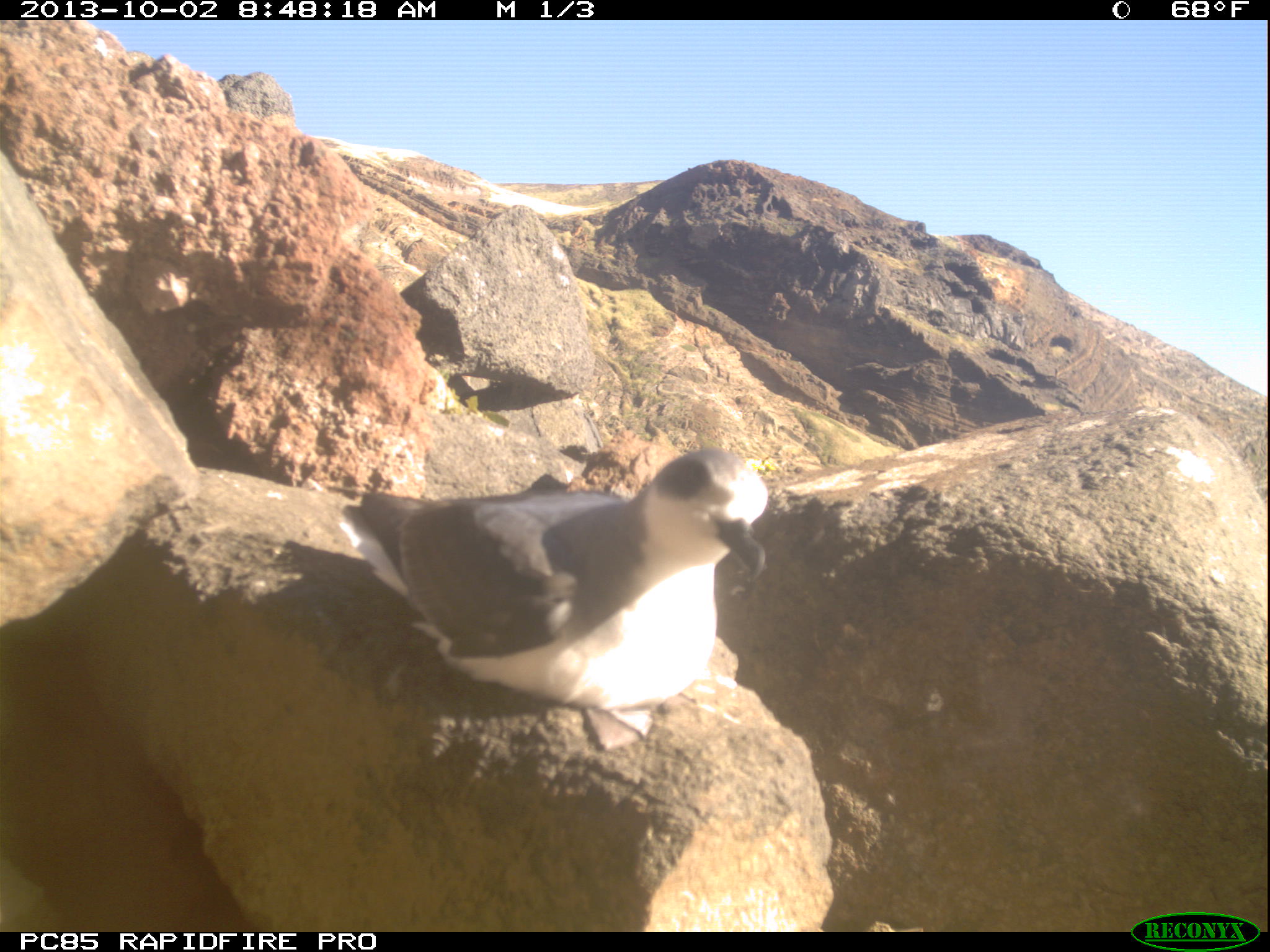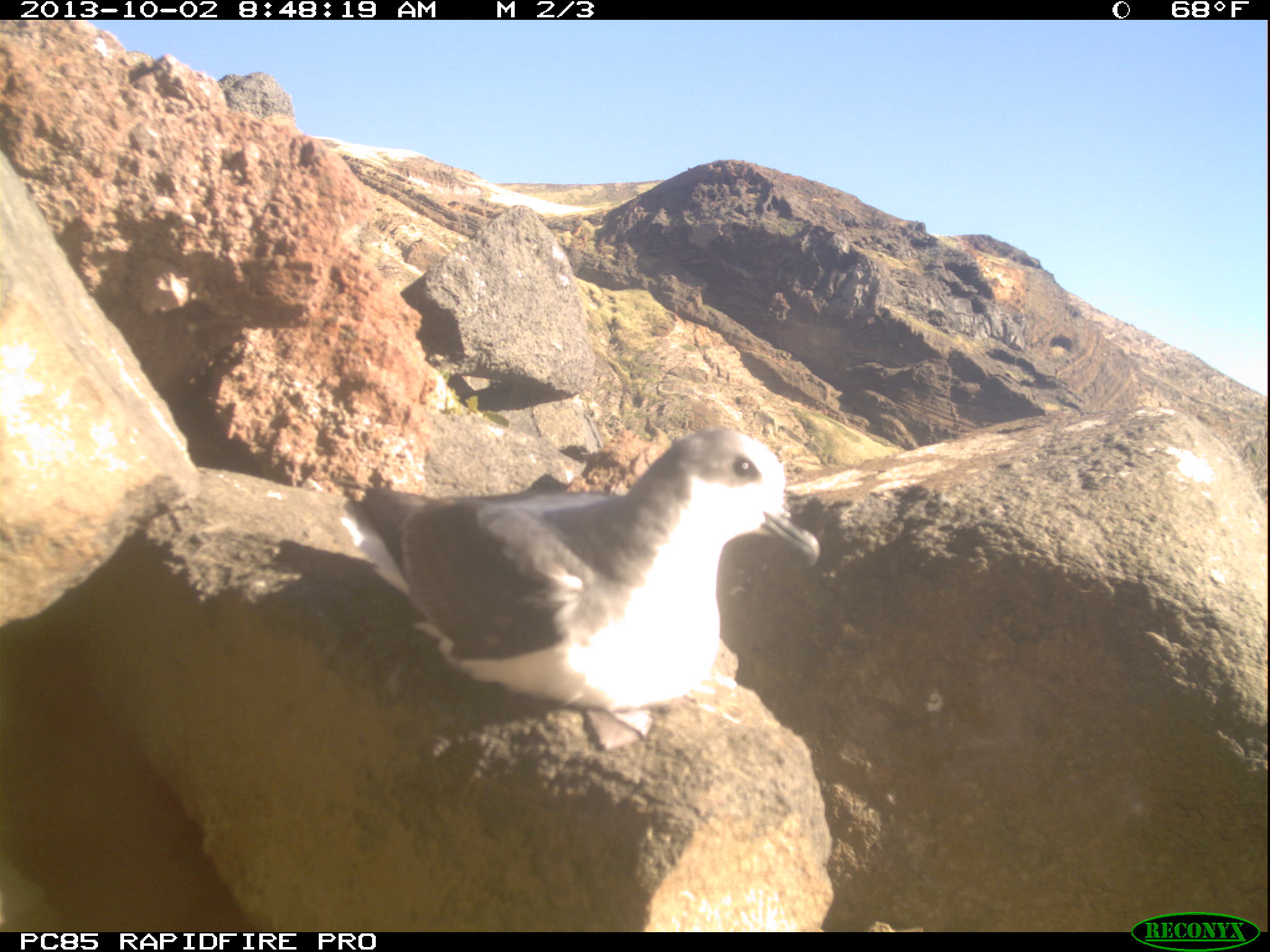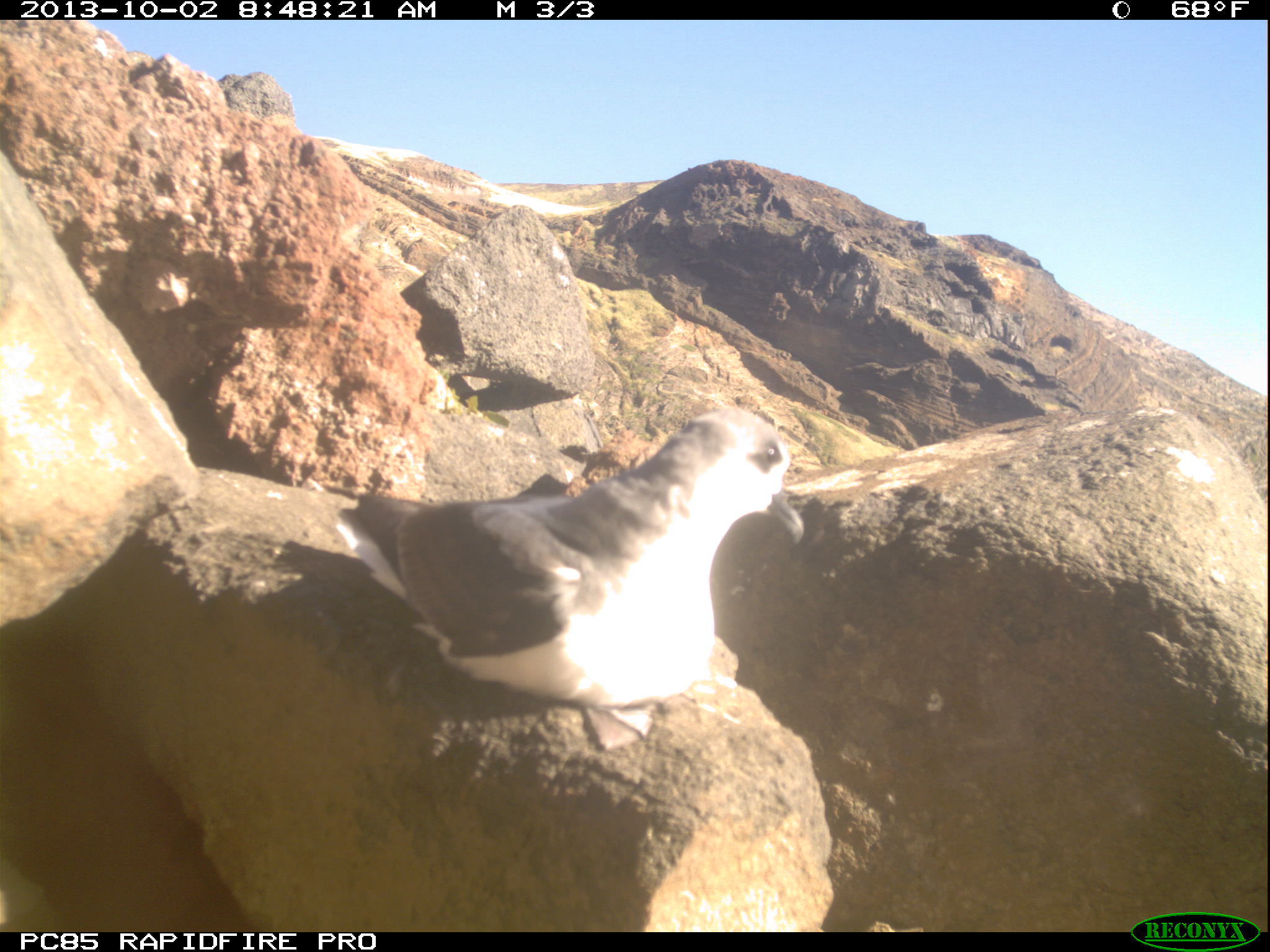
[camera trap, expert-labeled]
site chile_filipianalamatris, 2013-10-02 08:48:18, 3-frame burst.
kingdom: Animalia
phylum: Chordata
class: Aves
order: Procellariiformes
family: Procellariidae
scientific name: Procellariidae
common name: petrel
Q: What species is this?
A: Petrel (Procellariidae).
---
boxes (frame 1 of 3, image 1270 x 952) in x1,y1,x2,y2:
petrel: 322,448,770,711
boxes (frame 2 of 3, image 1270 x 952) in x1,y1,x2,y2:
petrel: 321,426,820,731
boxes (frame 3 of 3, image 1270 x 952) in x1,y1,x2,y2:
petrel: 320,406,809,747